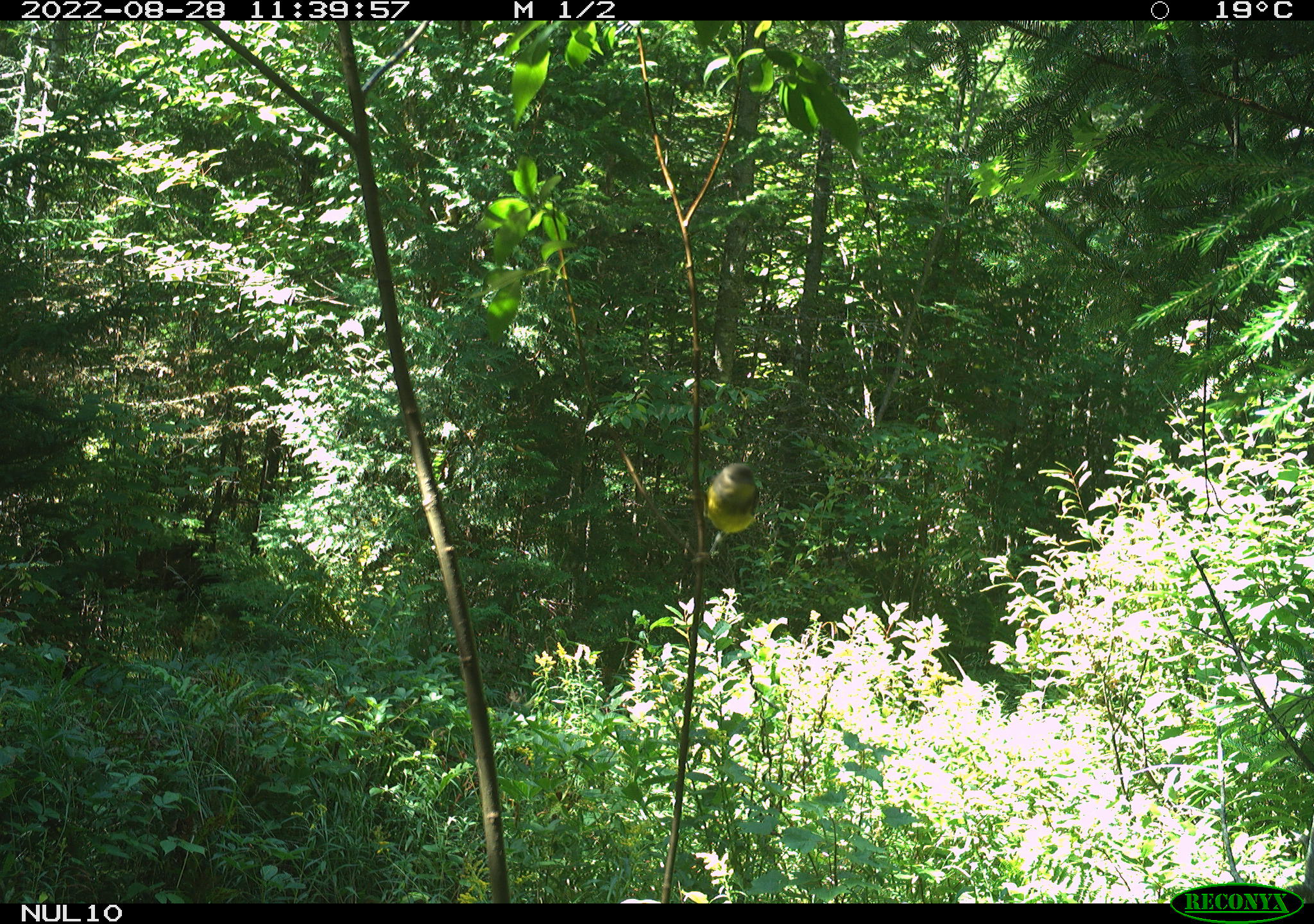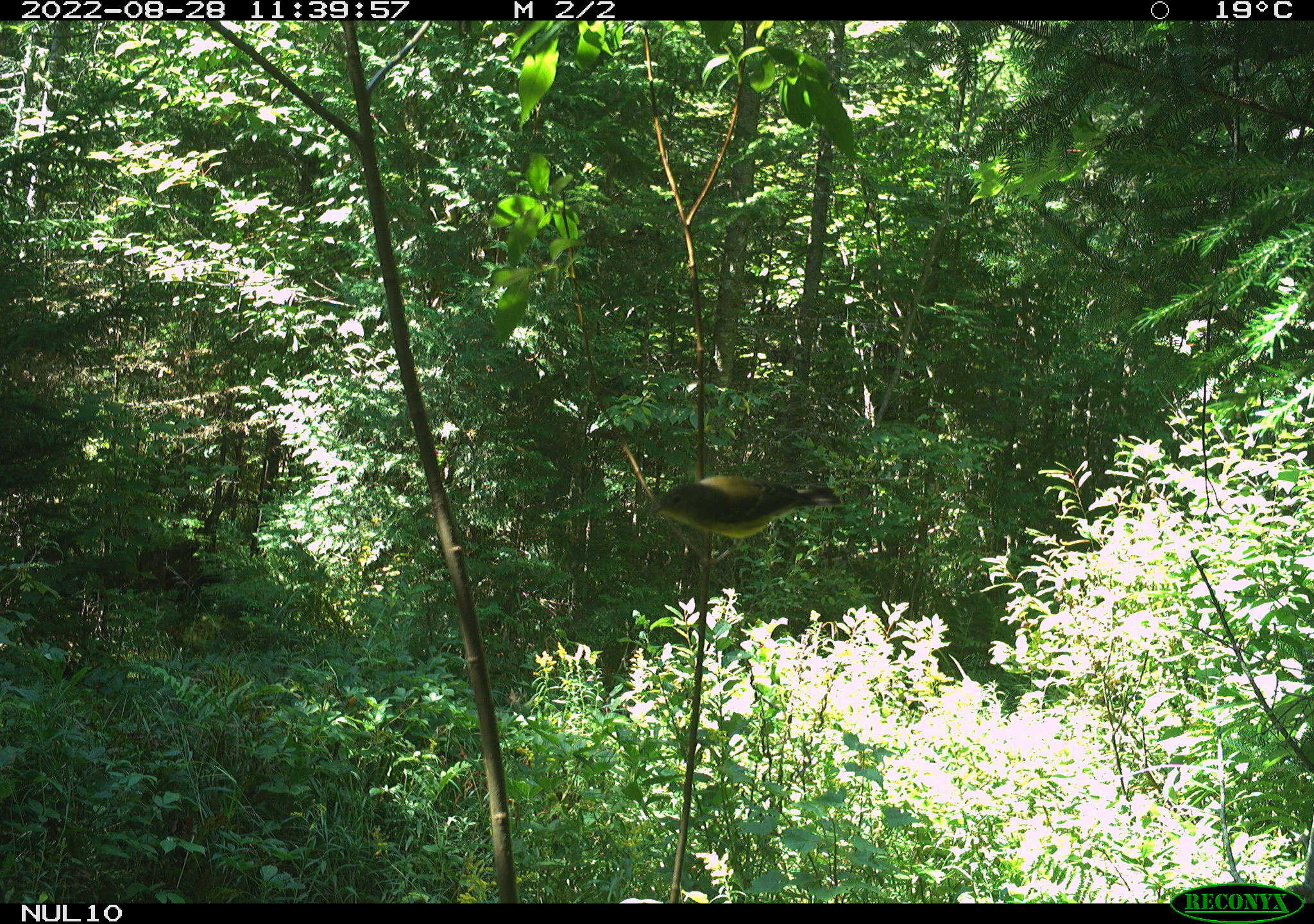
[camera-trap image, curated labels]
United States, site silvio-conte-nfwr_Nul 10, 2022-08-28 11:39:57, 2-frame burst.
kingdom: Animalia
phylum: Chordata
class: Aves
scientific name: Aves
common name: bird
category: bird sp.